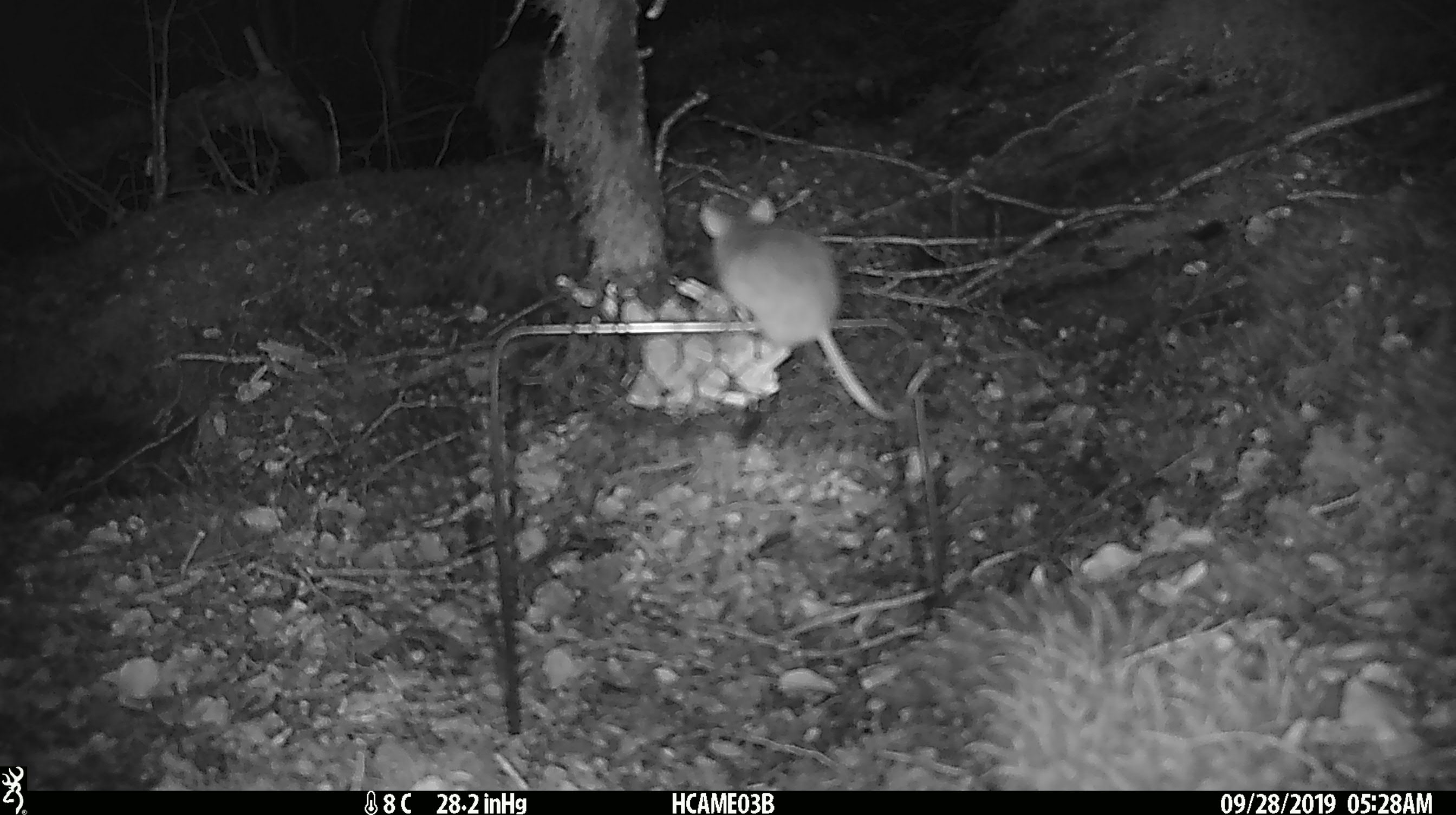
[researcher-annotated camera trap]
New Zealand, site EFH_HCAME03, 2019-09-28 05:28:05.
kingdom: Animalia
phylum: Chordata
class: Mammalia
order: Rodentia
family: Muridae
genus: Mus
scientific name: Mus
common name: mouse